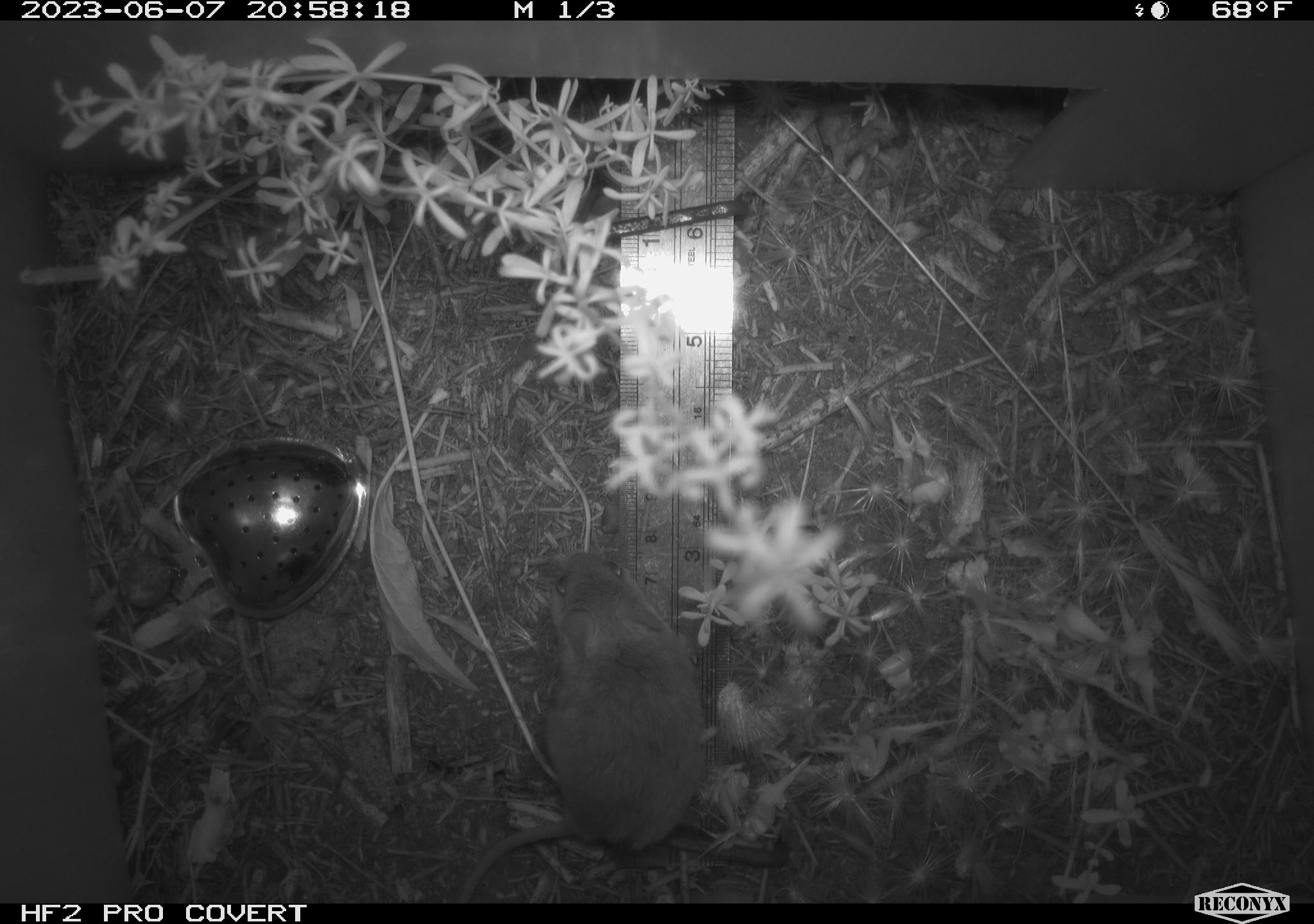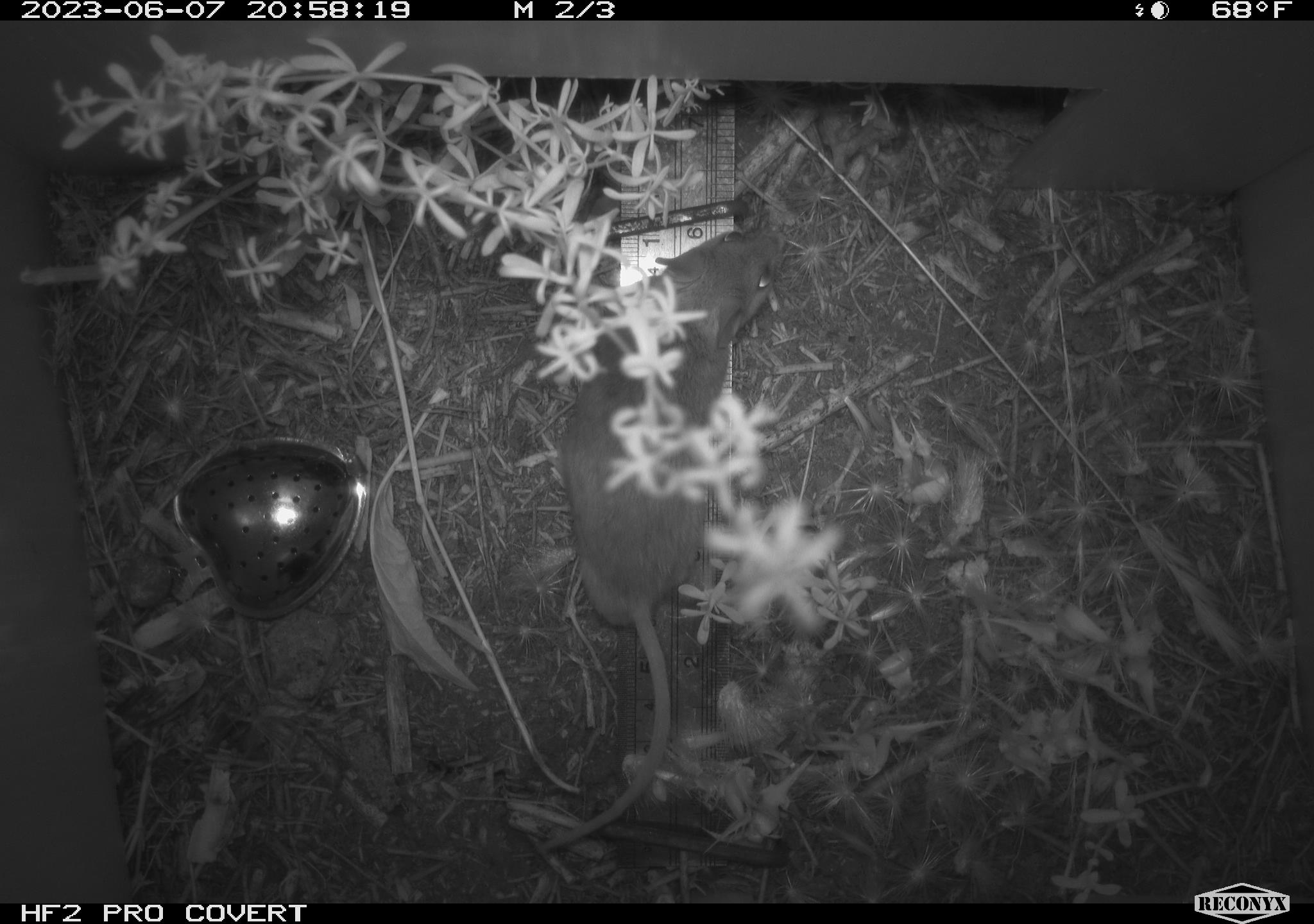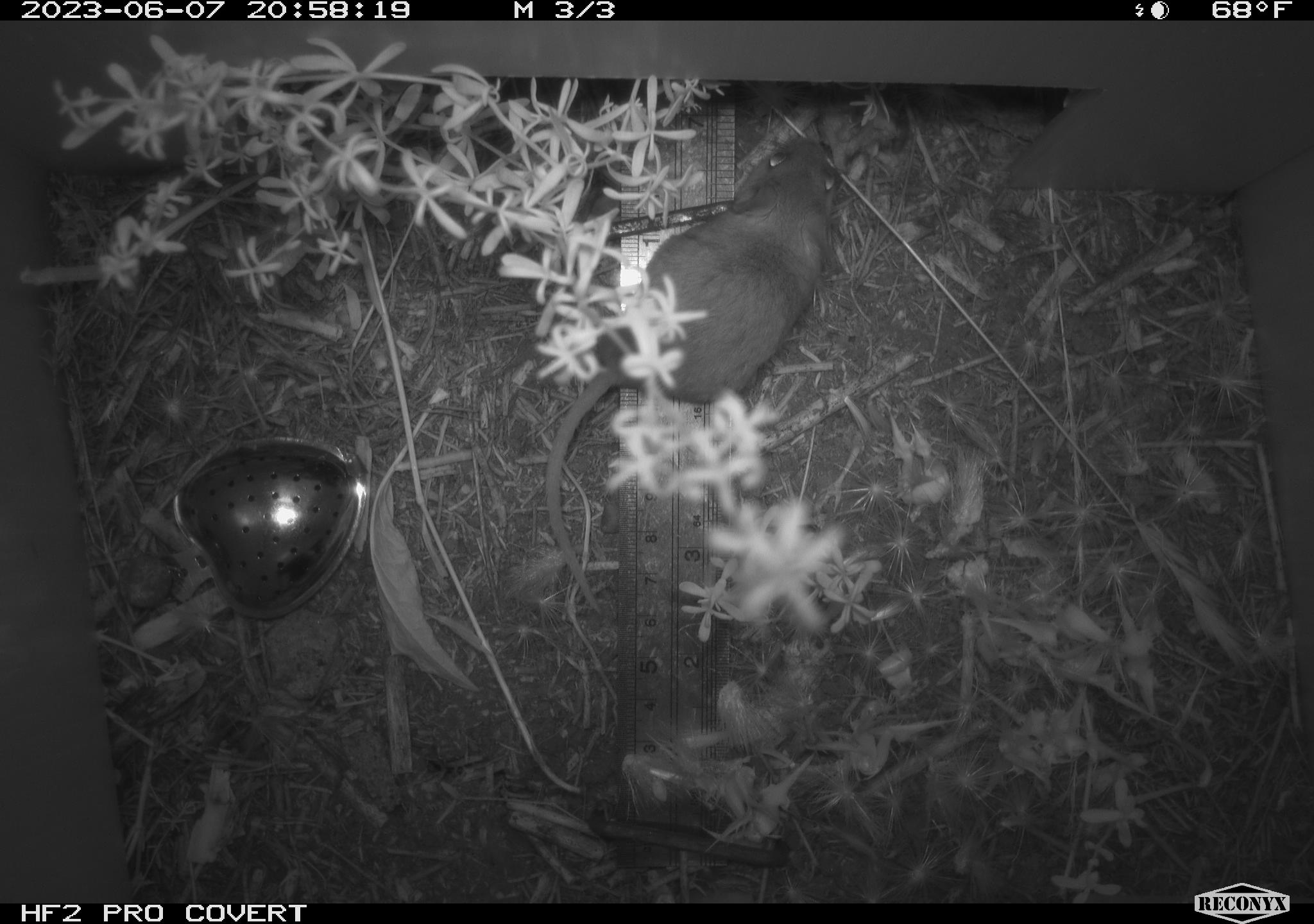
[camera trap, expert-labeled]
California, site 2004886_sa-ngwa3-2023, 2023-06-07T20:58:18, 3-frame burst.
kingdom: Animalia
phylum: Chordata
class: Mammalia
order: Rodentia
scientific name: Rodentia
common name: mouse species